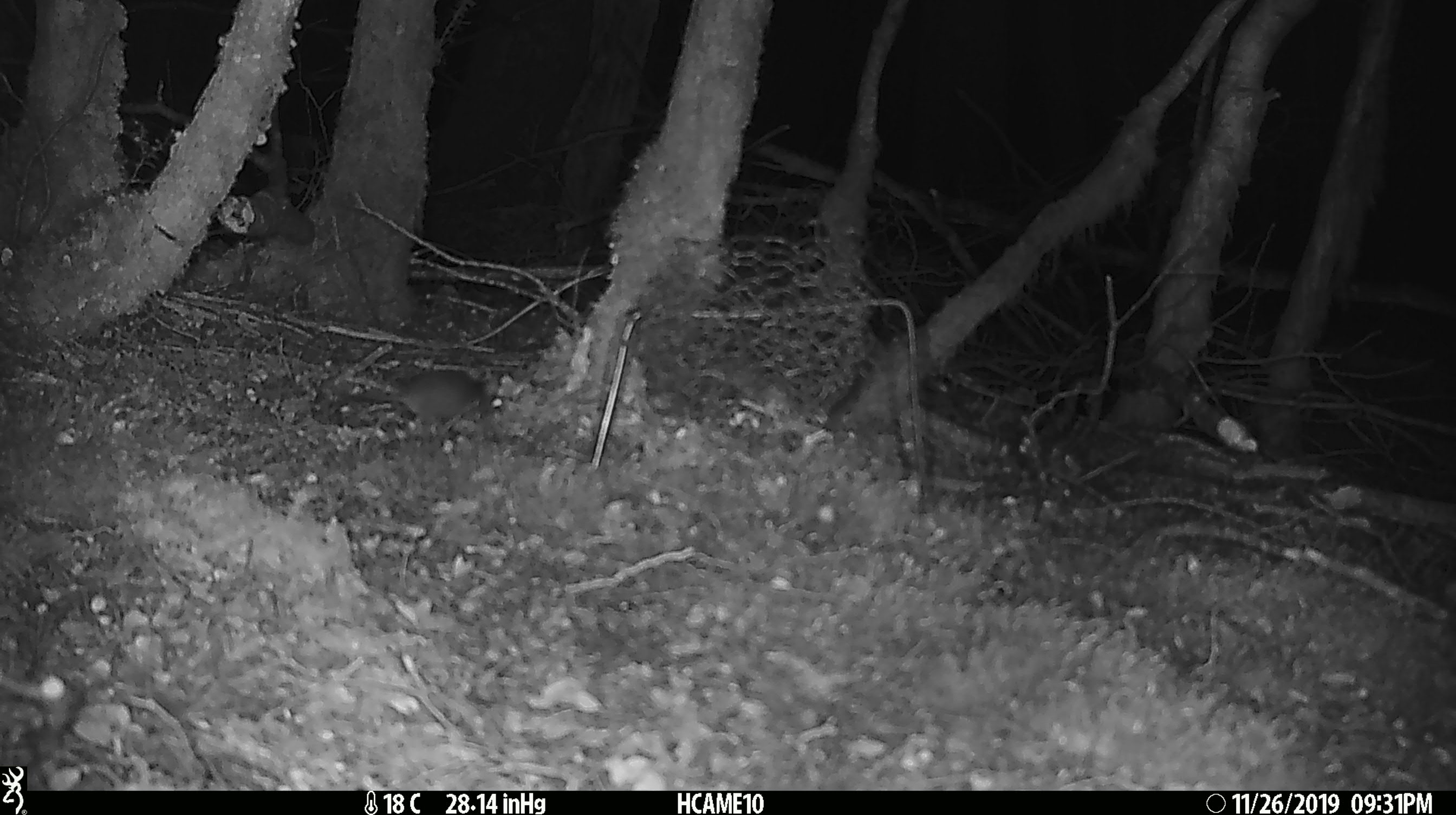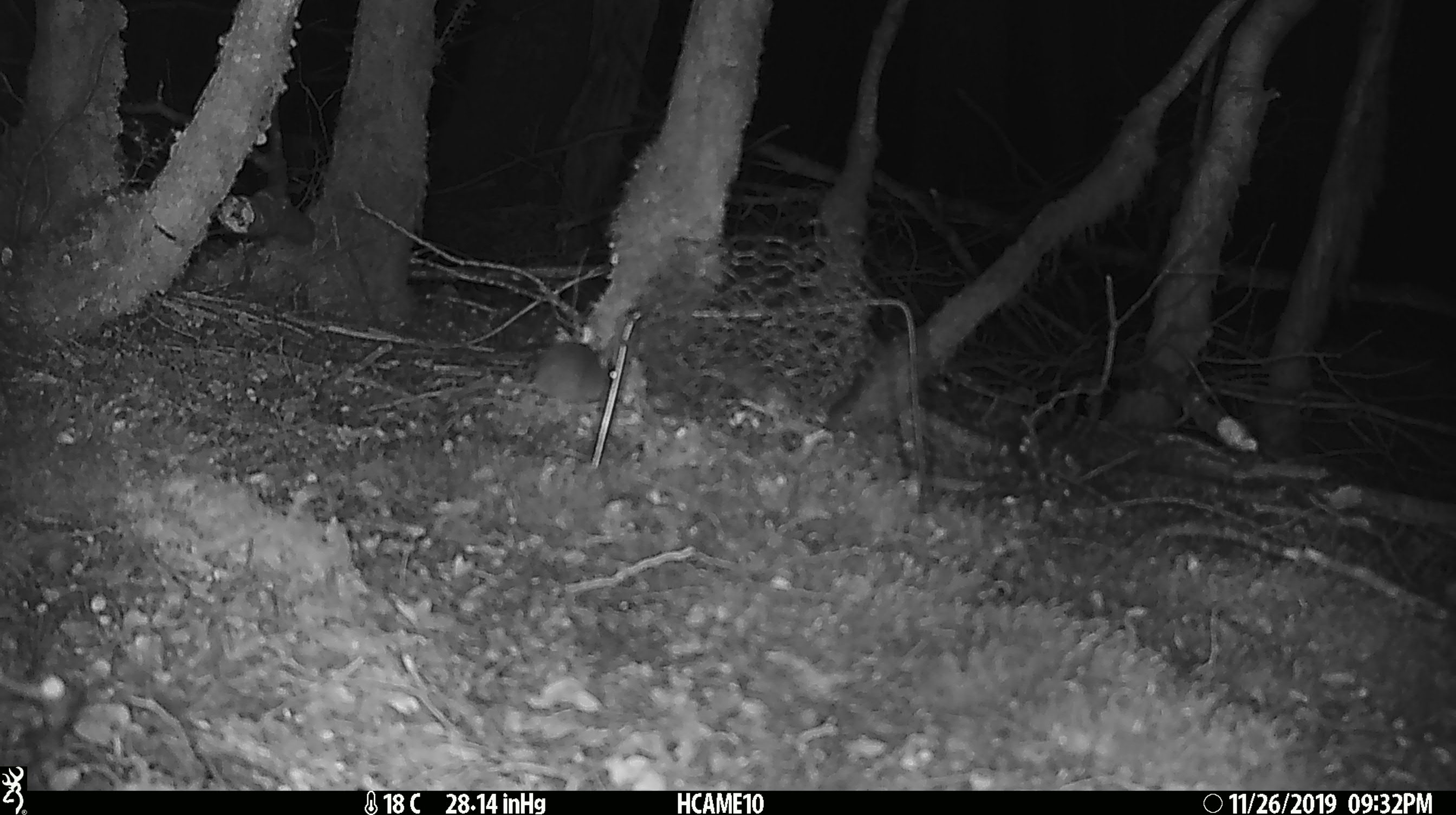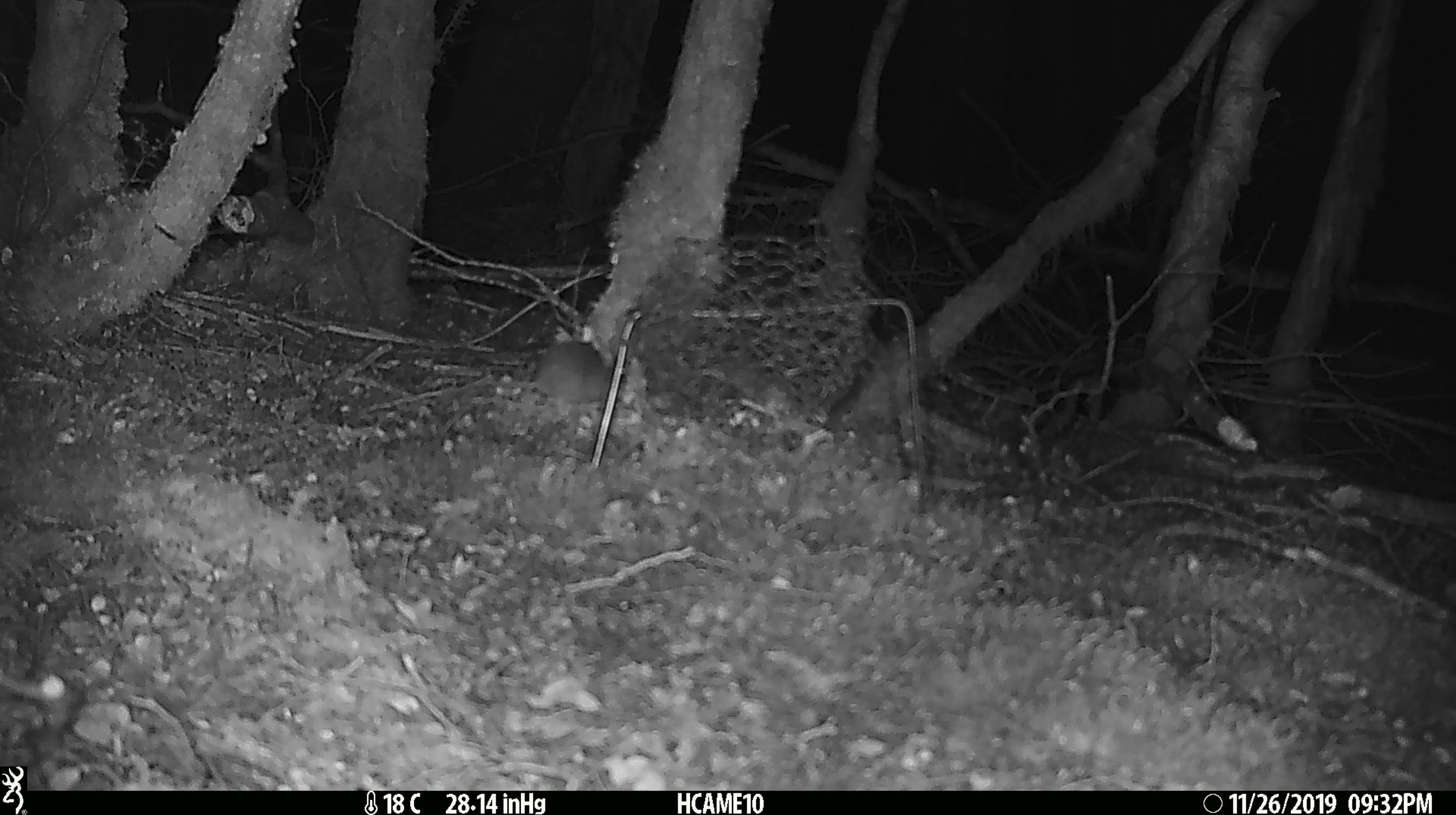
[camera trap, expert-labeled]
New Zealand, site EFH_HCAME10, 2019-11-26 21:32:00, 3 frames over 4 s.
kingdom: Animalia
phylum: Chordata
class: Mammalia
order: Rodentia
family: Muridae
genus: Mus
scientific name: Mus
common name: mouse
Mouse (Mus).